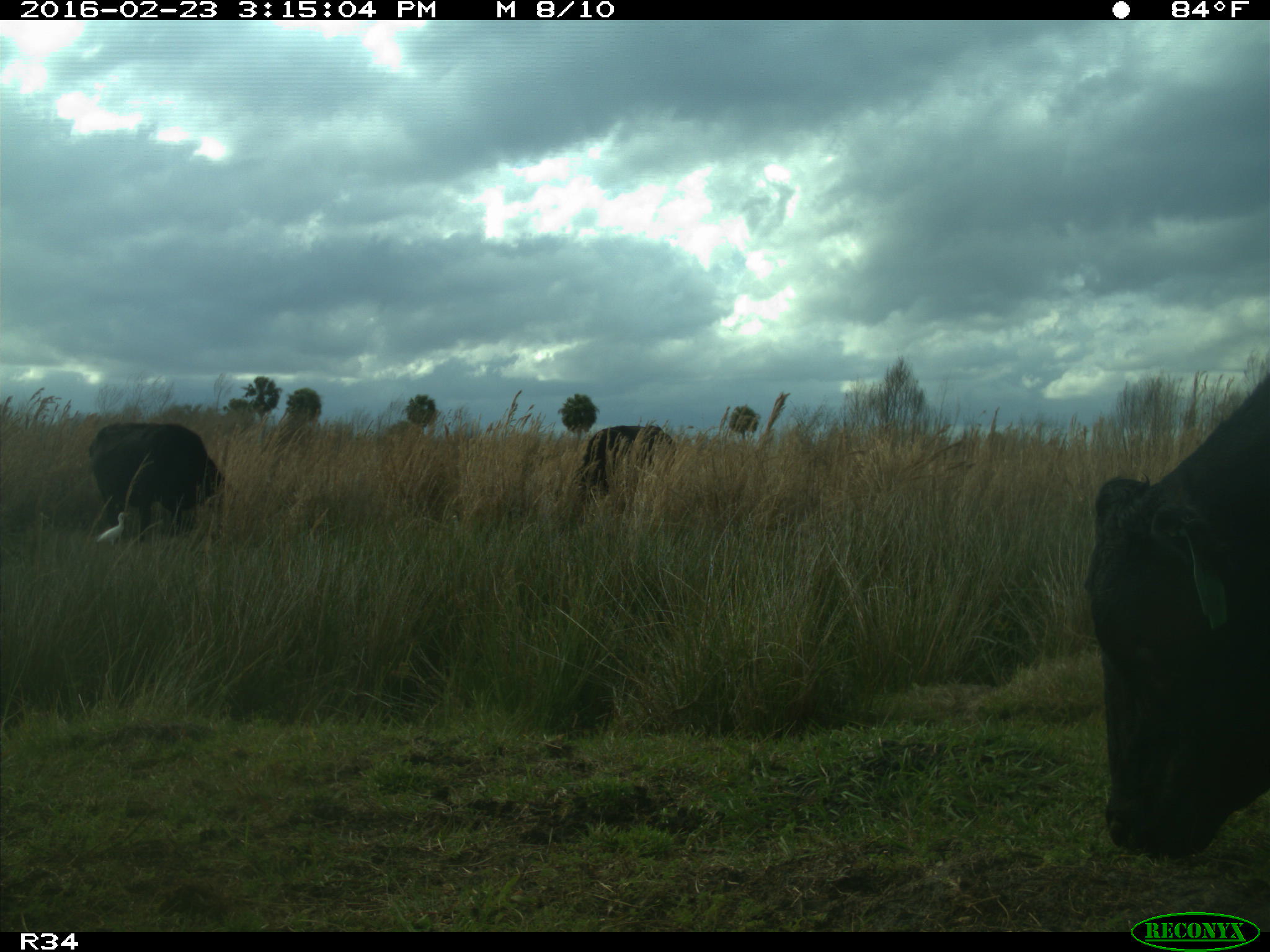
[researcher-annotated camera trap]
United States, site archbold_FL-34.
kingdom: Animalia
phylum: Chordata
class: Mammalia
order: Artiodactyla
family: Bovidae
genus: Bos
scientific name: Bos taurus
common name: domestic cow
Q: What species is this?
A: Bos taurus (domestic cow).